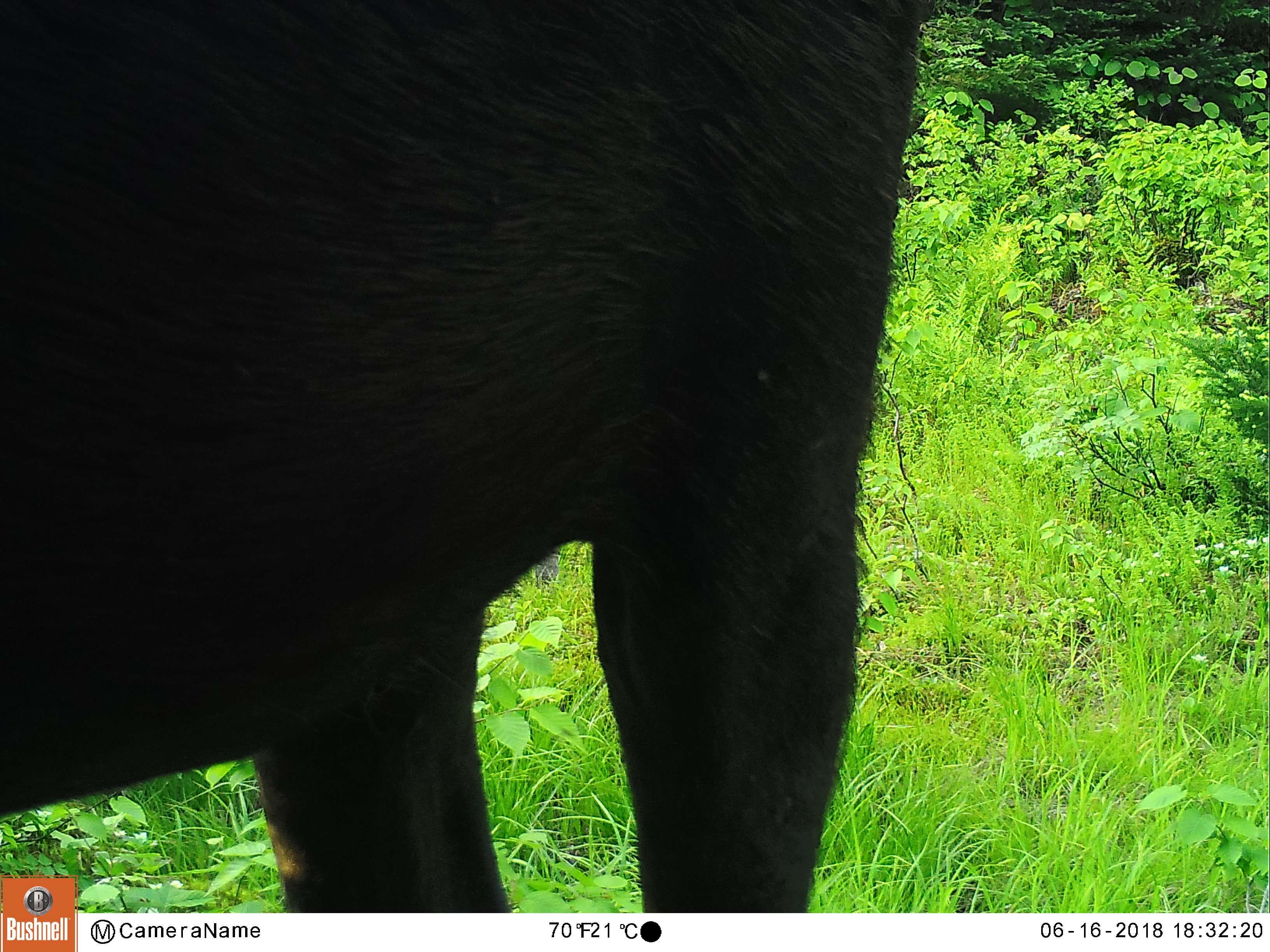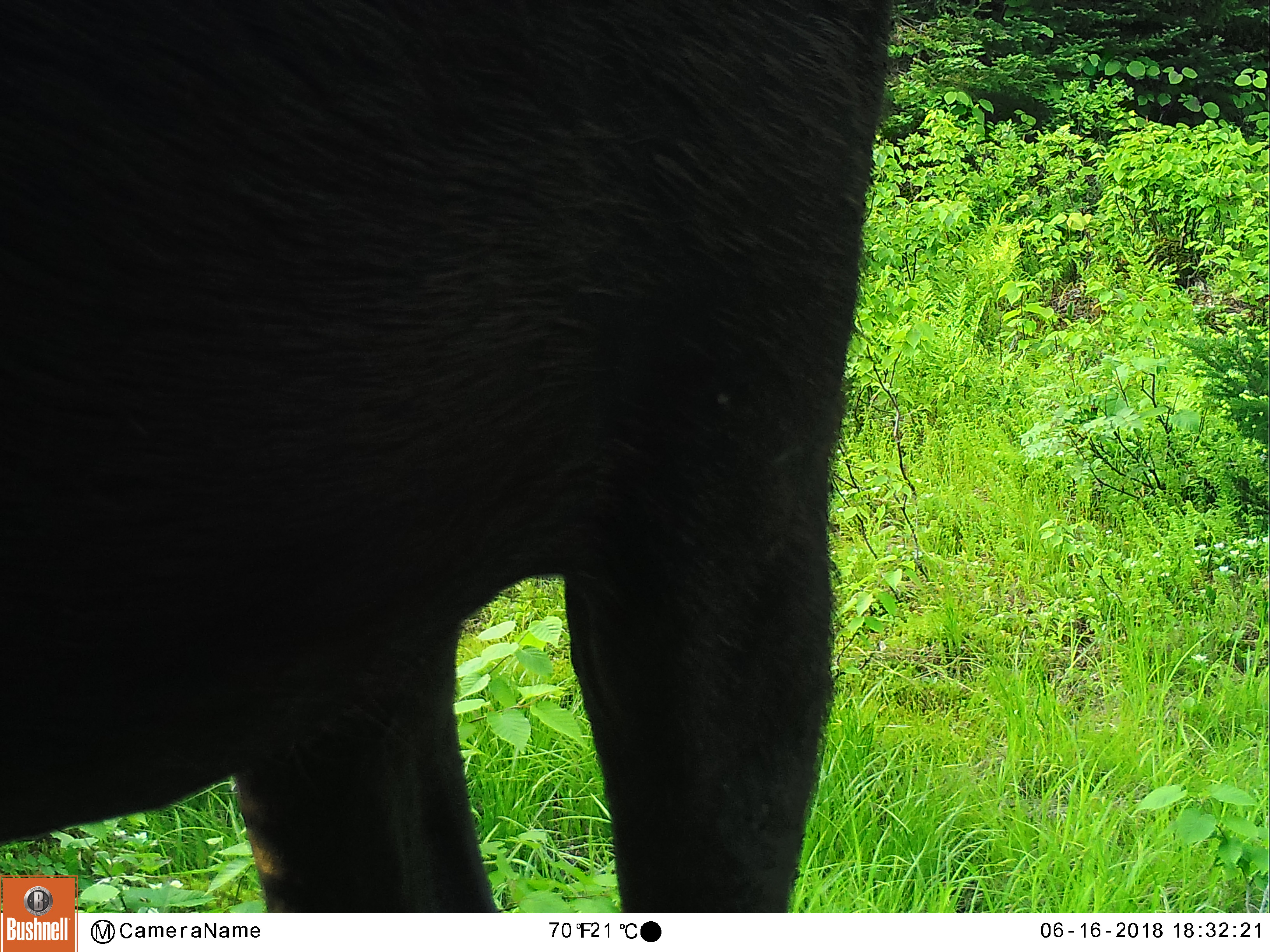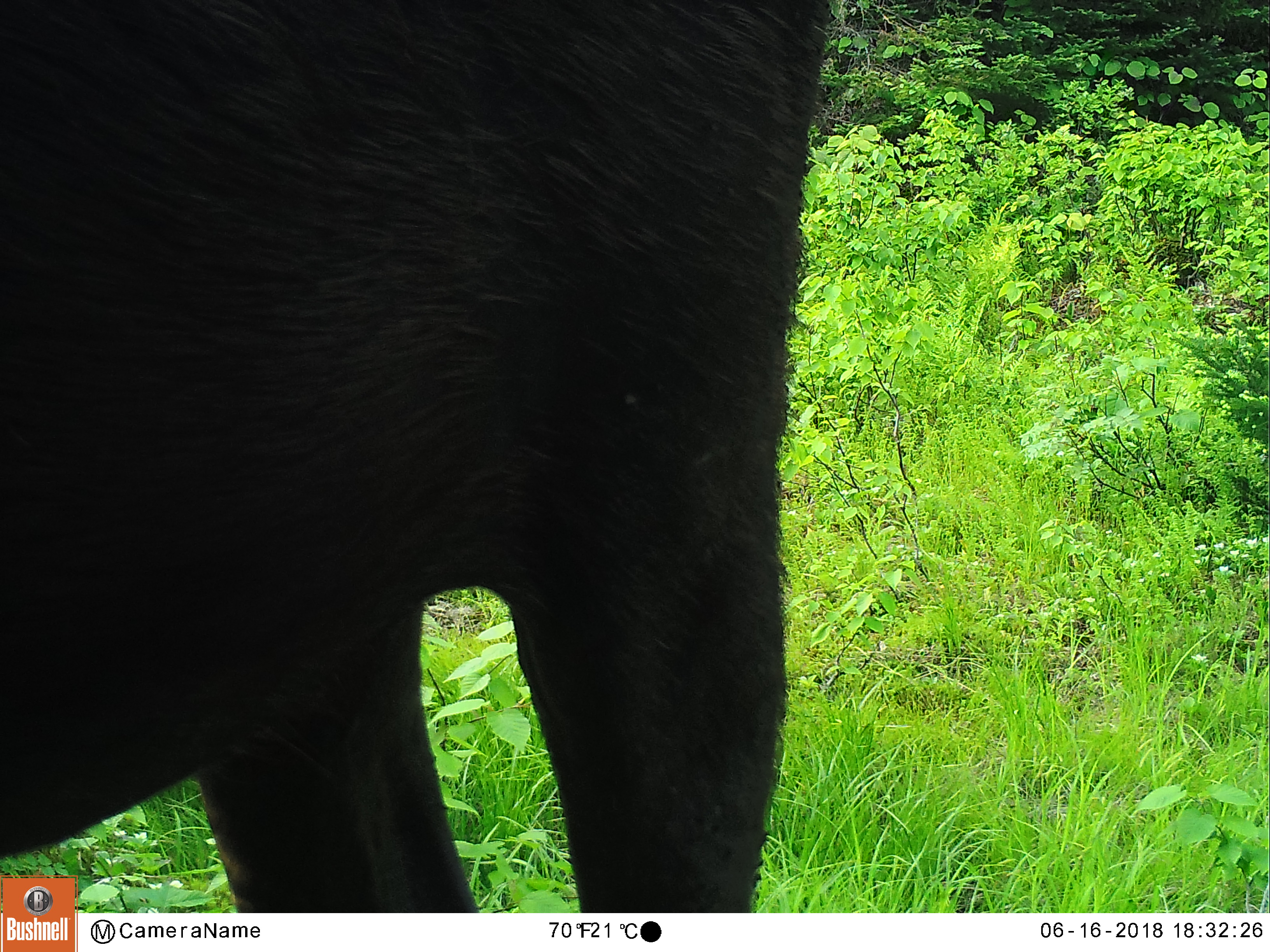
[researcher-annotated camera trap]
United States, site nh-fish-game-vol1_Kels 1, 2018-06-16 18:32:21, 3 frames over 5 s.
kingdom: Animalia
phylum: Chordata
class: Mammalia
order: Artiodactyla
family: Cervidae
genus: Alces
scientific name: Alces alces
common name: moose